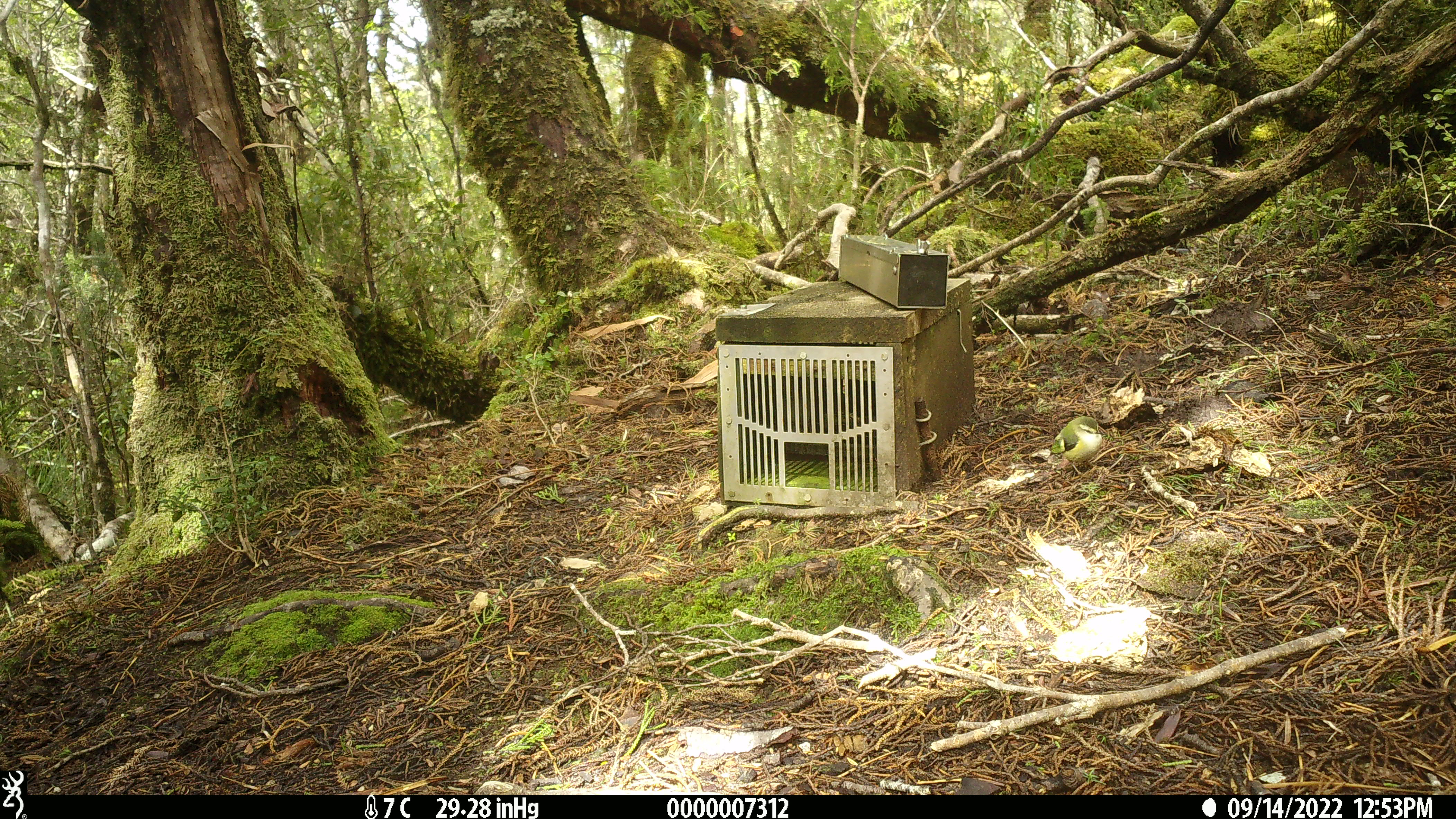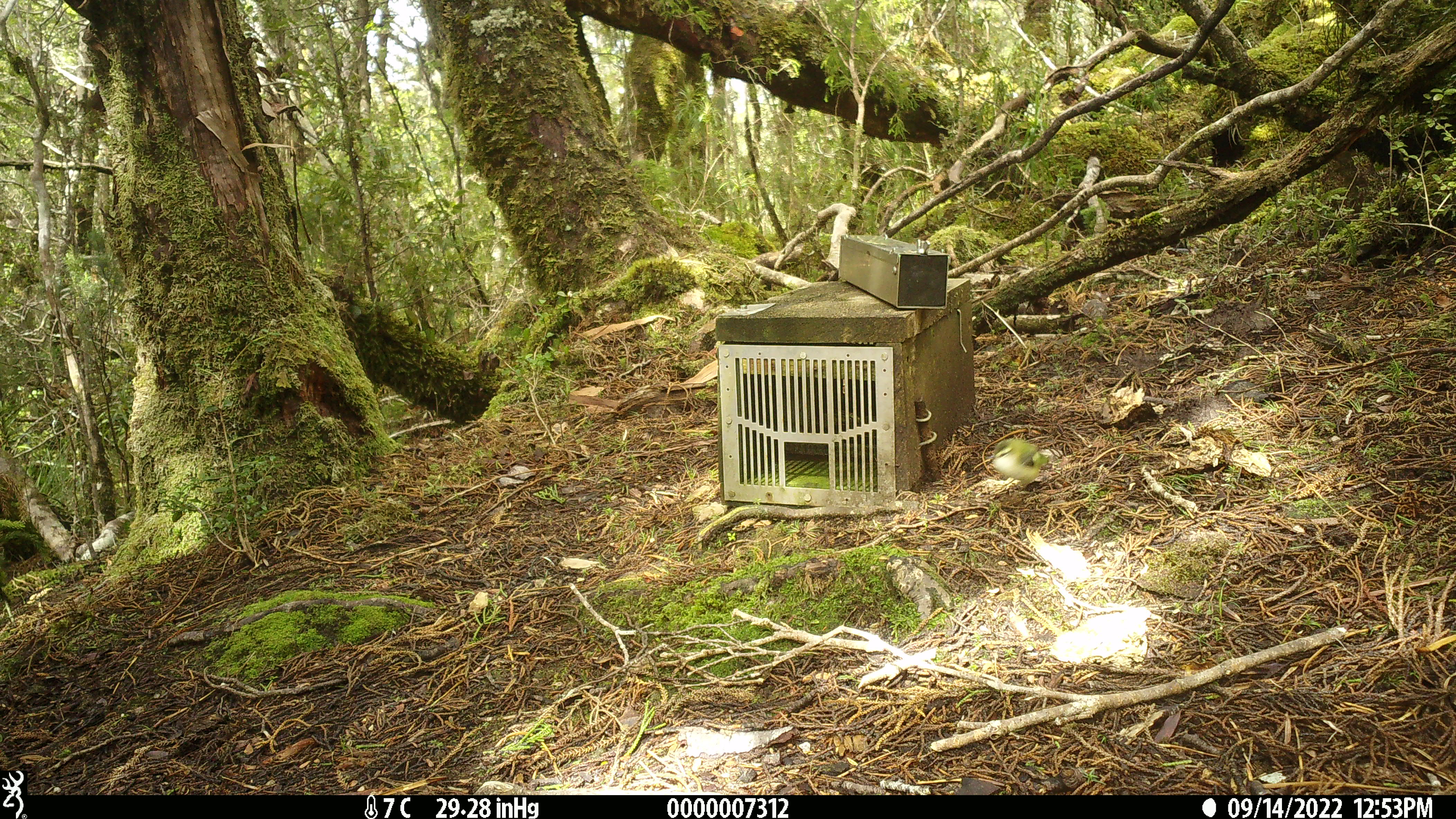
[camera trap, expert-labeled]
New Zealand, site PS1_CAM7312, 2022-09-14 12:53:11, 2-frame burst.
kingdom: Animalia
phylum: Chordata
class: Aves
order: Passeriformes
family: Acanthisittidae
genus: Acanthisitta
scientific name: Acanthisitta chloris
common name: rifleman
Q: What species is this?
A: Rifleman (Acanthisitta chloris).